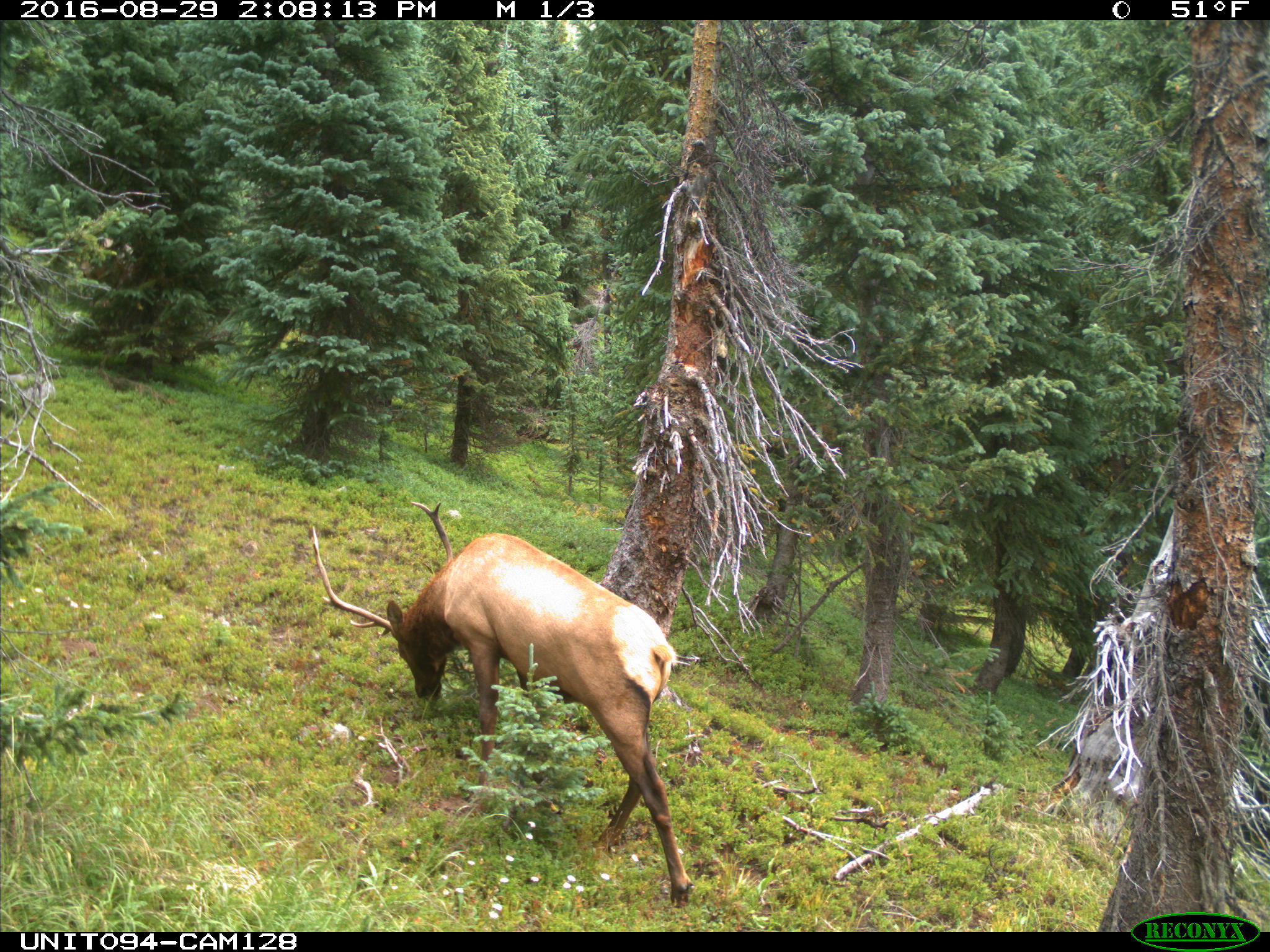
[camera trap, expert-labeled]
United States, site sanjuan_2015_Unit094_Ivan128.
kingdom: Animalia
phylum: Chordata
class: Mammalia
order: Artiodactyla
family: Cervidae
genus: Cervus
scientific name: Cervus elaphus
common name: red deer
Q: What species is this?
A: Cervus elaphus (red deer).